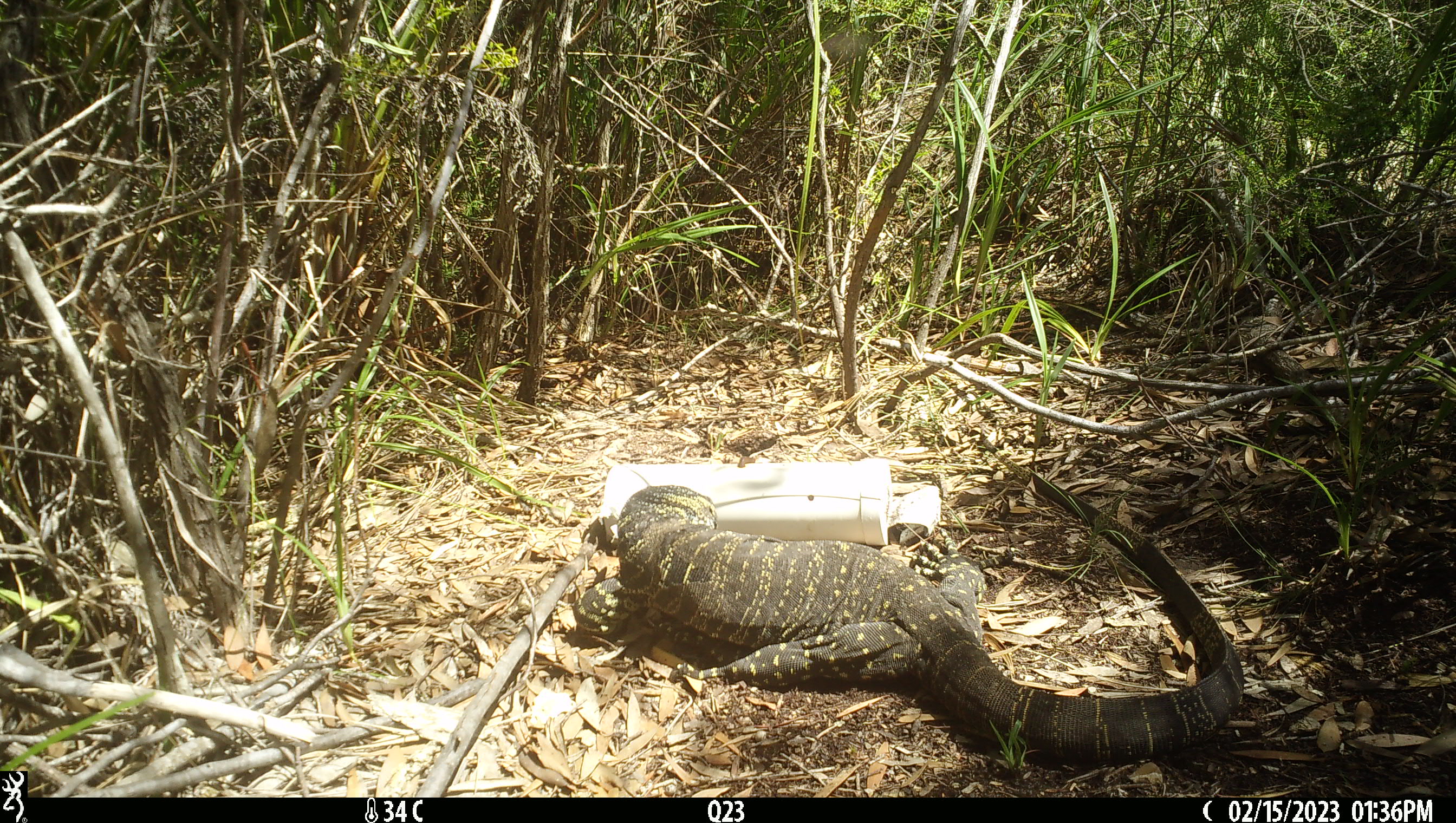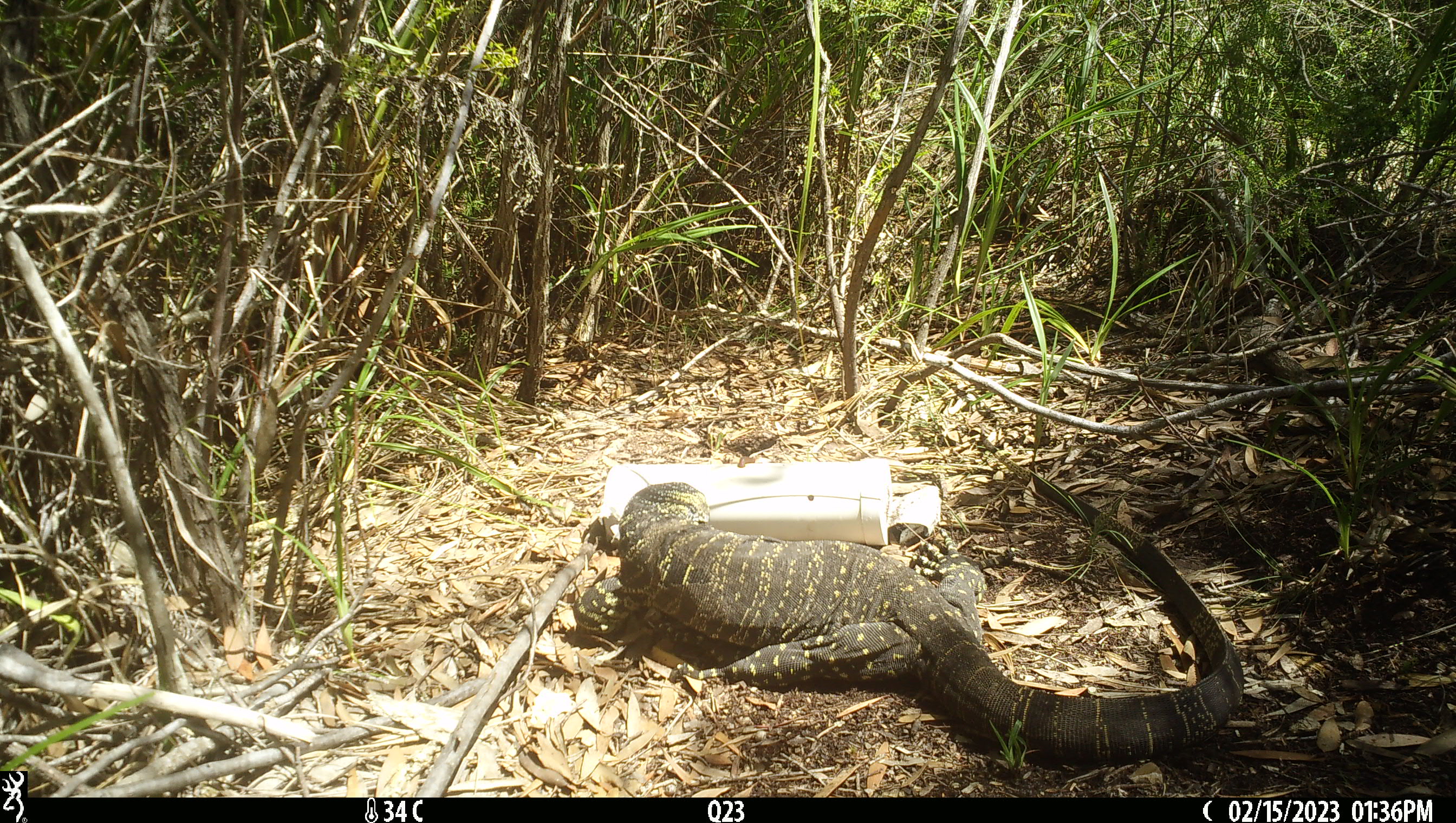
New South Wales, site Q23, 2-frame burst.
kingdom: Animalia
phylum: Chordata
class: Reptilia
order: Squamata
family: Varanidae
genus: Varanus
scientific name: Varanus varius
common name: lace monitor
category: goanna